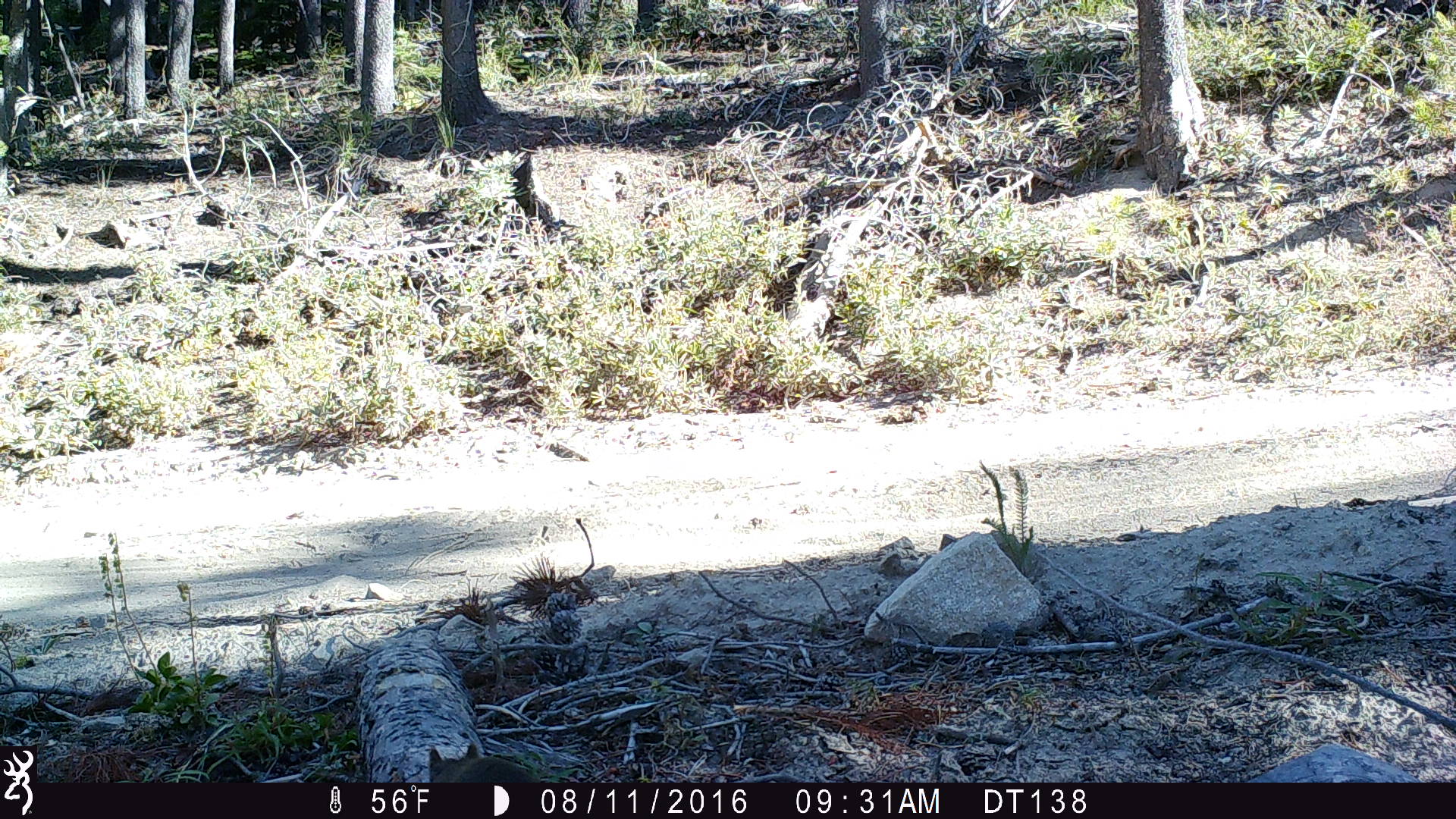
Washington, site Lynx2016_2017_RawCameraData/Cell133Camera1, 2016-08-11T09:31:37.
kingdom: Animalia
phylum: Chordata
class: Mammalia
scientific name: Mammalia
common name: small mammal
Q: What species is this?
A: Small mammal (Mammalia).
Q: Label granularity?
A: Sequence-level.